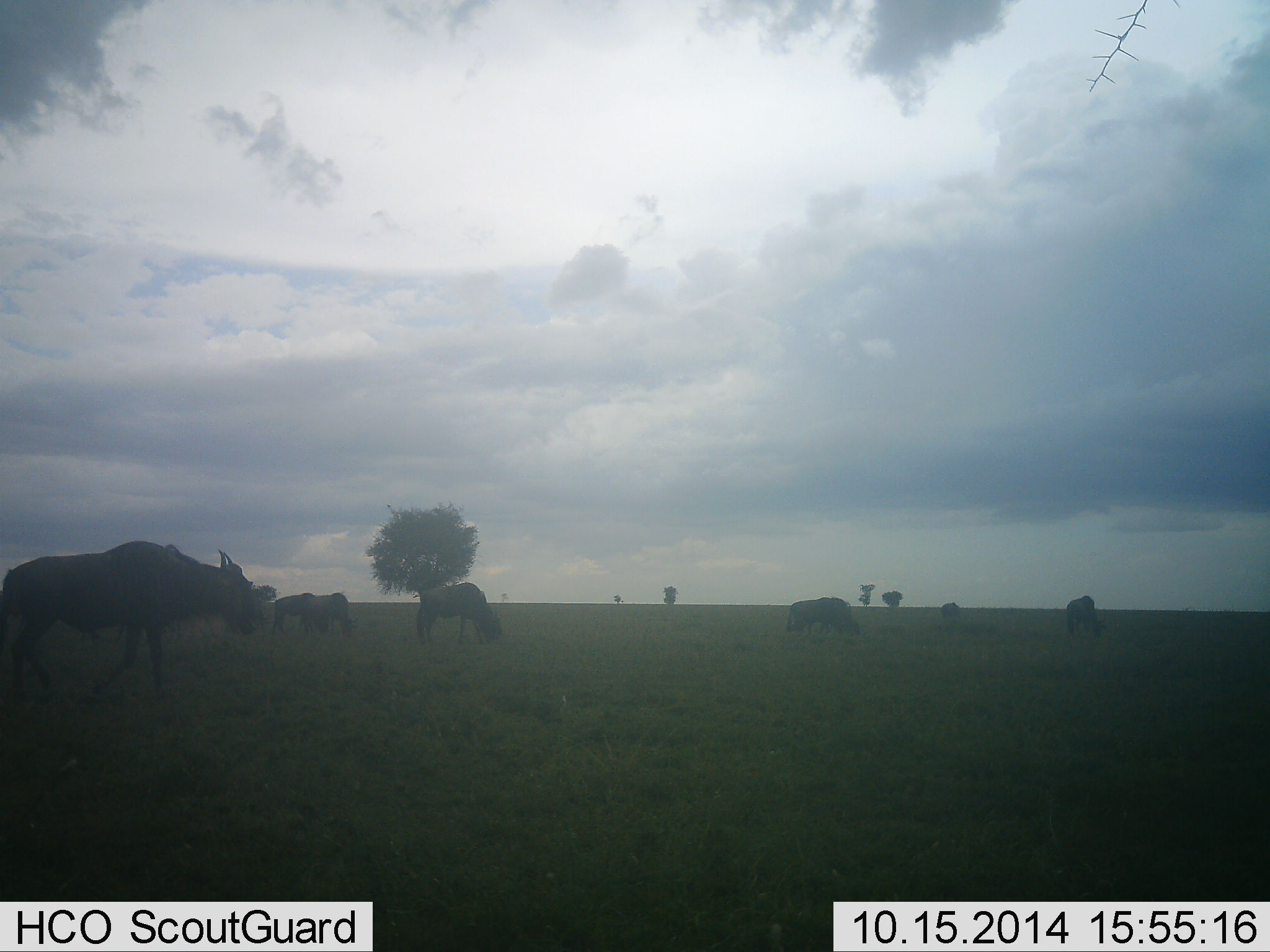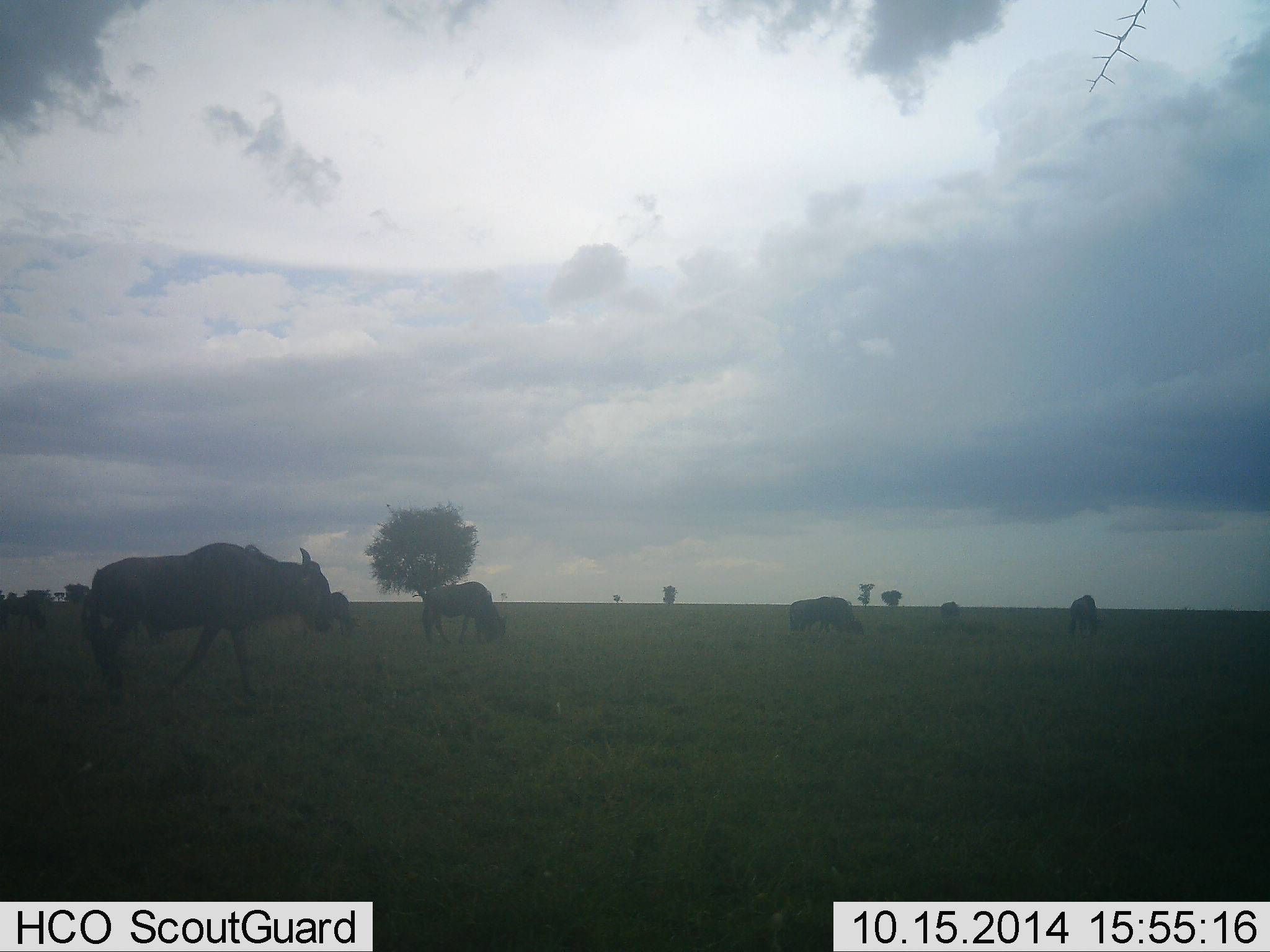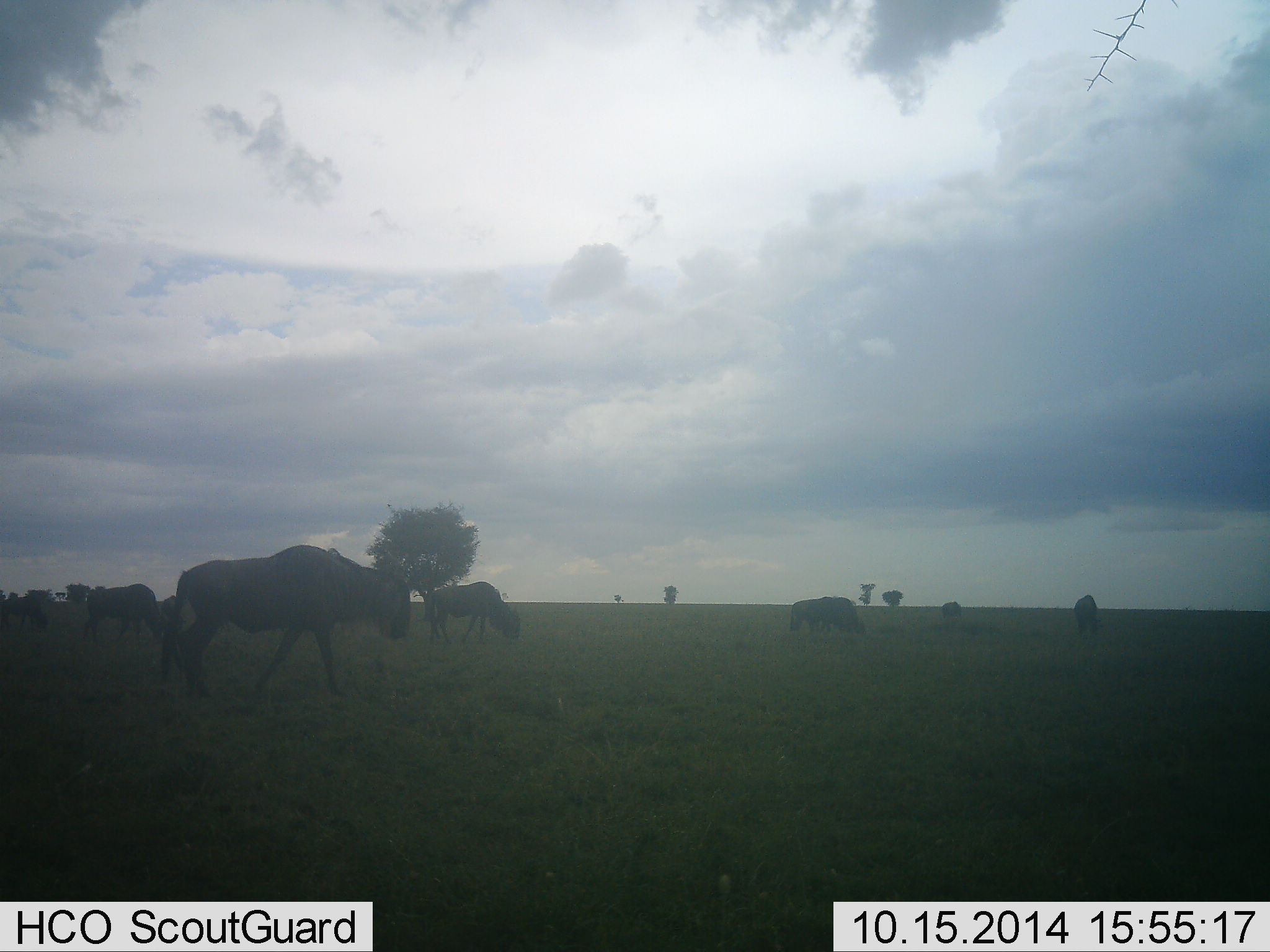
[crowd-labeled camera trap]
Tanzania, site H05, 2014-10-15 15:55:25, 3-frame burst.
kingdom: Animalia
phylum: Chordata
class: Mammalia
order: Artiodactyla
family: Bovidae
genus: Connochaetes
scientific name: Connochaetes taurinus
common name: blue wildebeest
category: wildebeest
Wildebeest (blue wildebeest) (Connochaetes taurinus), count 8. Behavior (volunteer vote fractions): standing 27%, resting 0%, moving 64%, interacting 0%. Young present (vote fraction): 0%. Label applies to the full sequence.